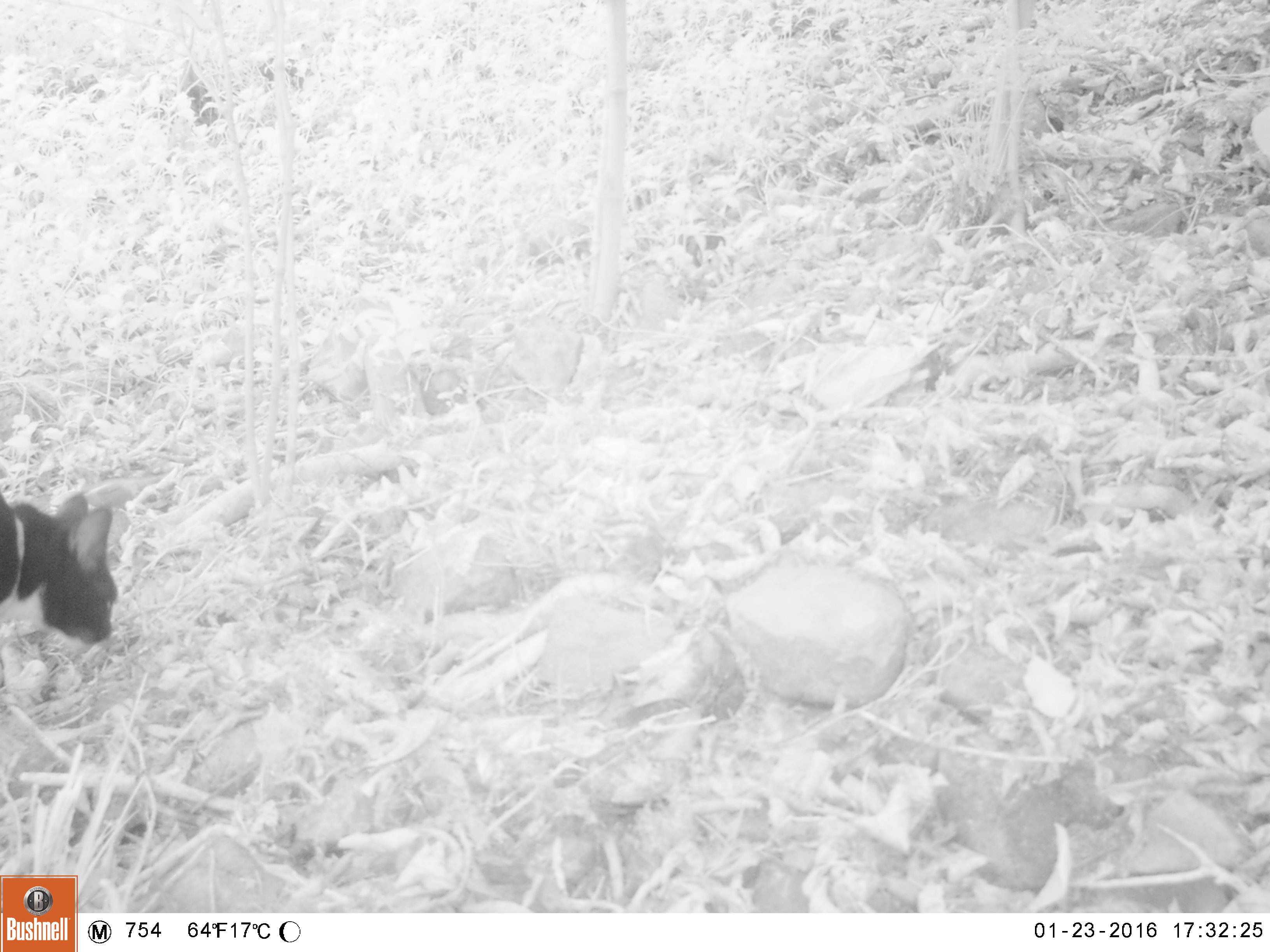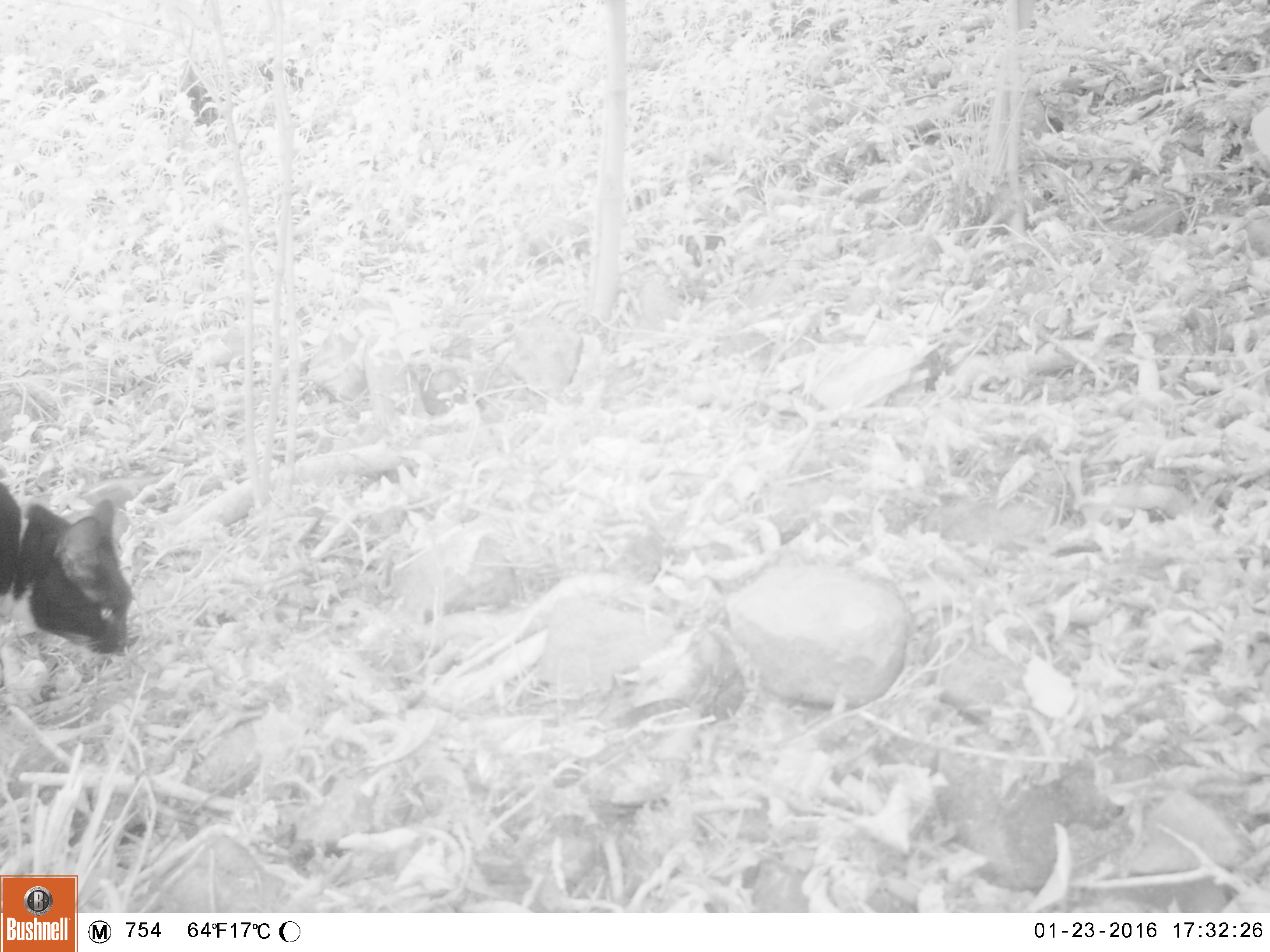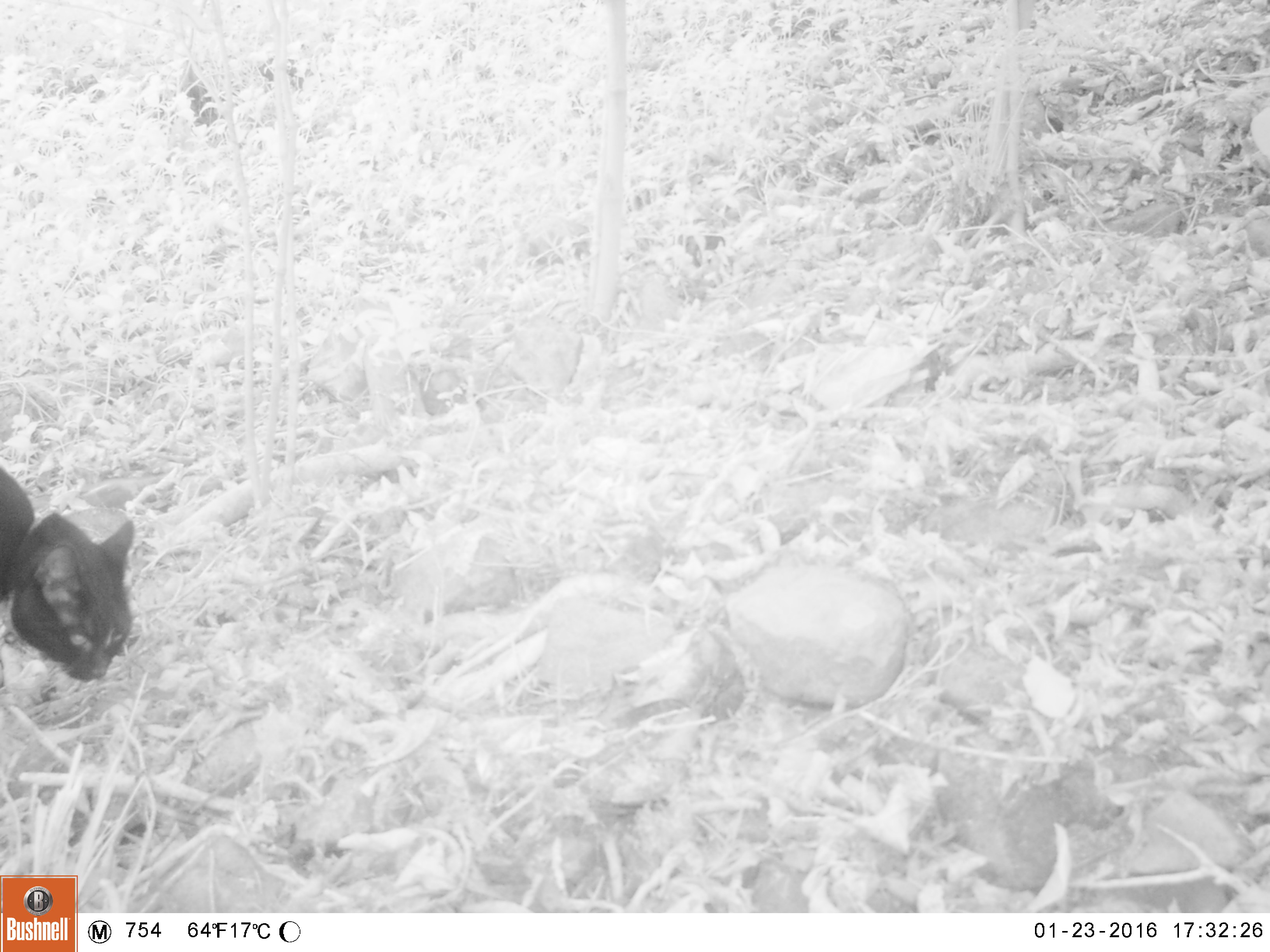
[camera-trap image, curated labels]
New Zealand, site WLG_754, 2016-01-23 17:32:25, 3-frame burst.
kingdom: Animalia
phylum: Chordata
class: Mammalia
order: Carnivora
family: Felidae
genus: Felis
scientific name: Felis catus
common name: domestic cat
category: cat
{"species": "cat (domestic cat) (Felis catus)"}